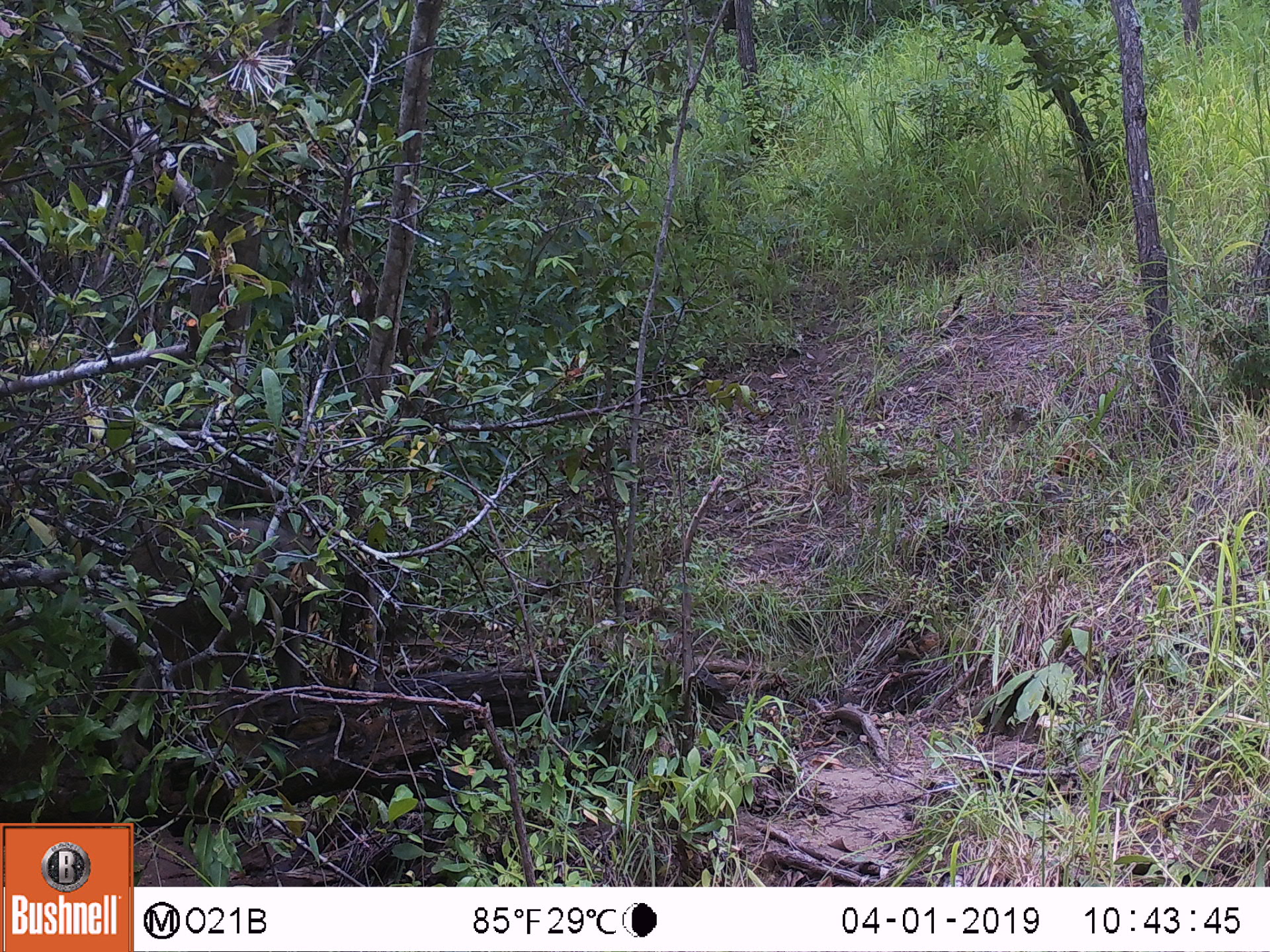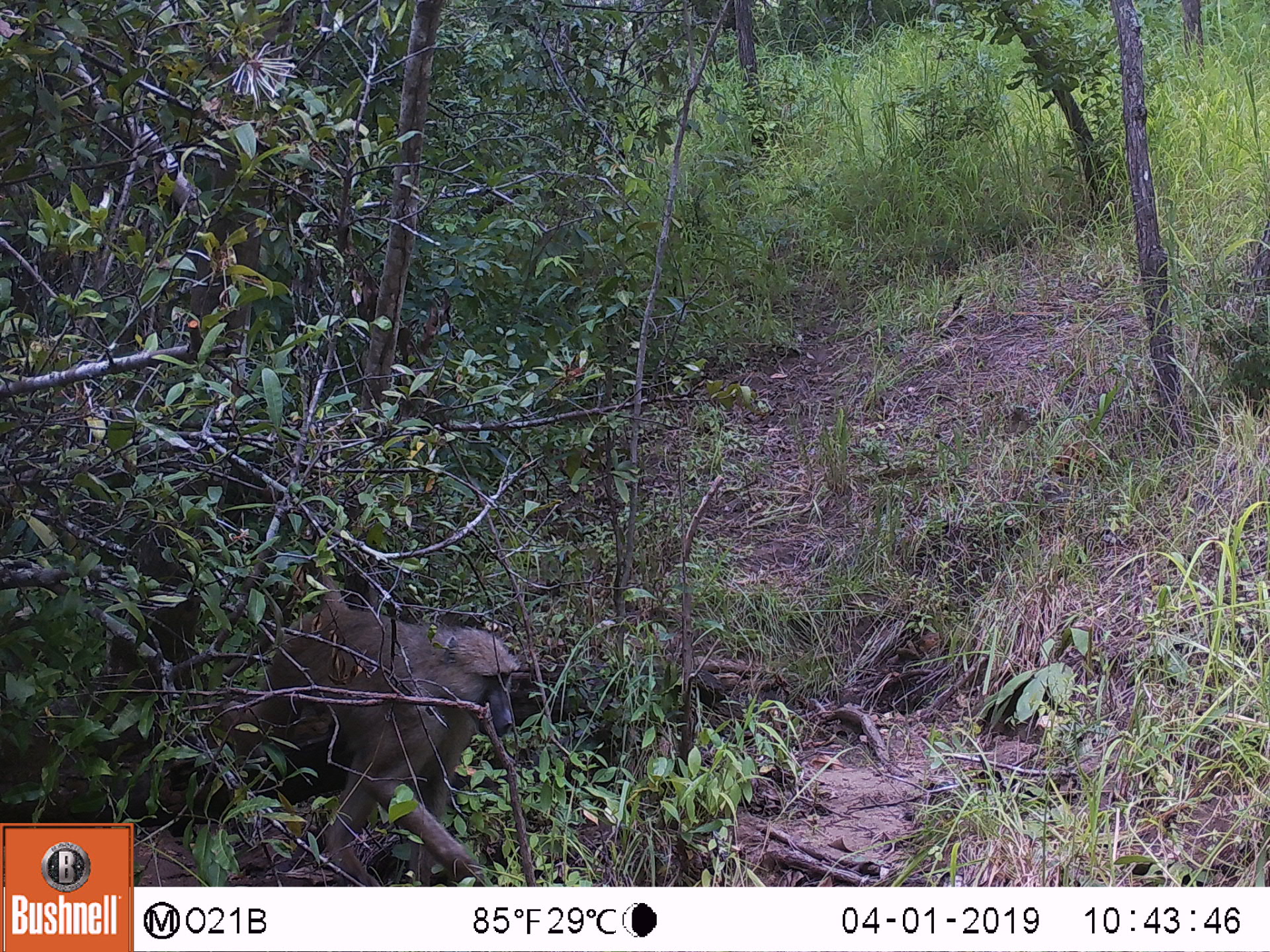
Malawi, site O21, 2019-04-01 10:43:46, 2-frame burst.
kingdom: Animalia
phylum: Chordata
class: Mammalia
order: Primates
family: Cercopithecidae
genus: Papio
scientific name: Papio cynocephalus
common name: yellow baboon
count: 1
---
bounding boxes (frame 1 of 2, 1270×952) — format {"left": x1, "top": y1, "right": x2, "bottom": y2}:
yellow baboon: {"left": 86, "top": 495, "right": 330, "bottom": 753}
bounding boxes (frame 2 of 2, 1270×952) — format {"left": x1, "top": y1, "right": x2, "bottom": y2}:
yellow baboon: {"left": 199, "top": 542, "right": 545, "bottom": 885}